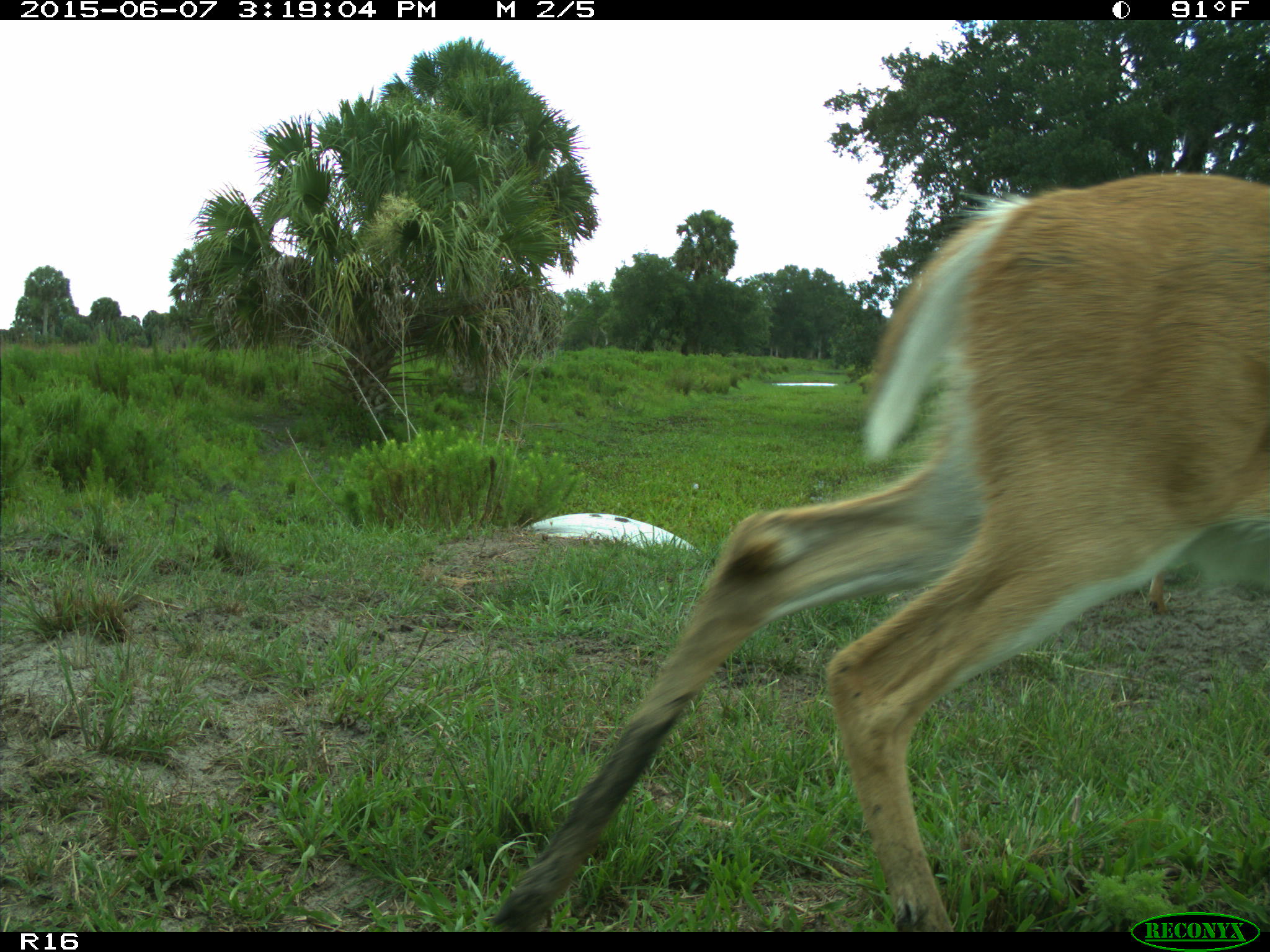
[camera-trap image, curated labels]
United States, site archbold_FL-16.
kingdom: Animalia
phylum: Chordata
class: Mammalia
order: Artiodactyla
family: Cervidae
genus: Odocoileus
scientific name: Odocoileus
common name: deer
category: unidentified deer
Unidentified deer (deer) (Odocoileus).